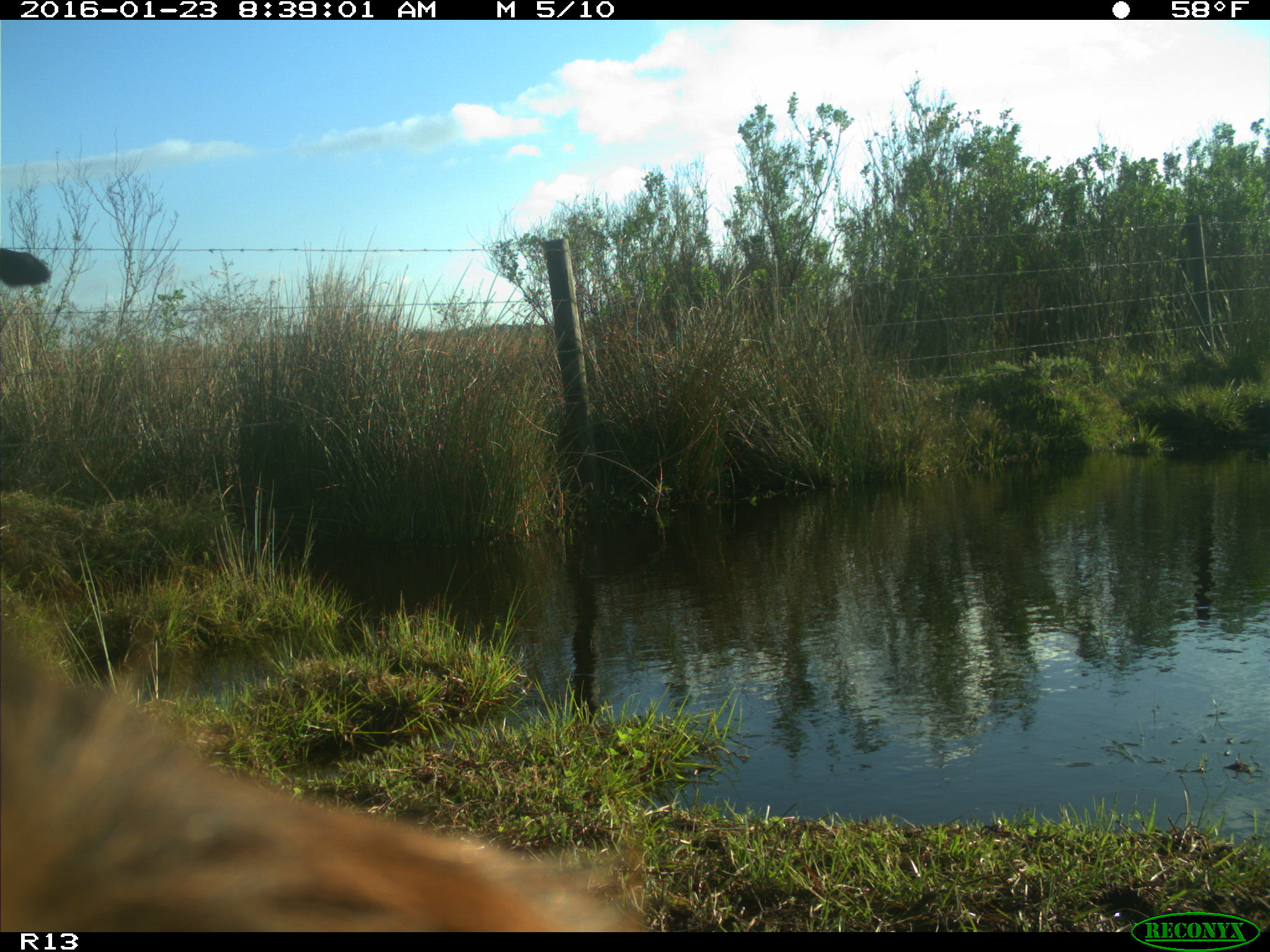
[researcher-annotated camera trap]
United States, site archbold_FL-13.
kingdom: Animalia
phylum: Chordata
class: Mammalia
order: Artiodactyla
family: Bovidae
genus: Bos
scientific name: Bos taurus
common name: domestic cow